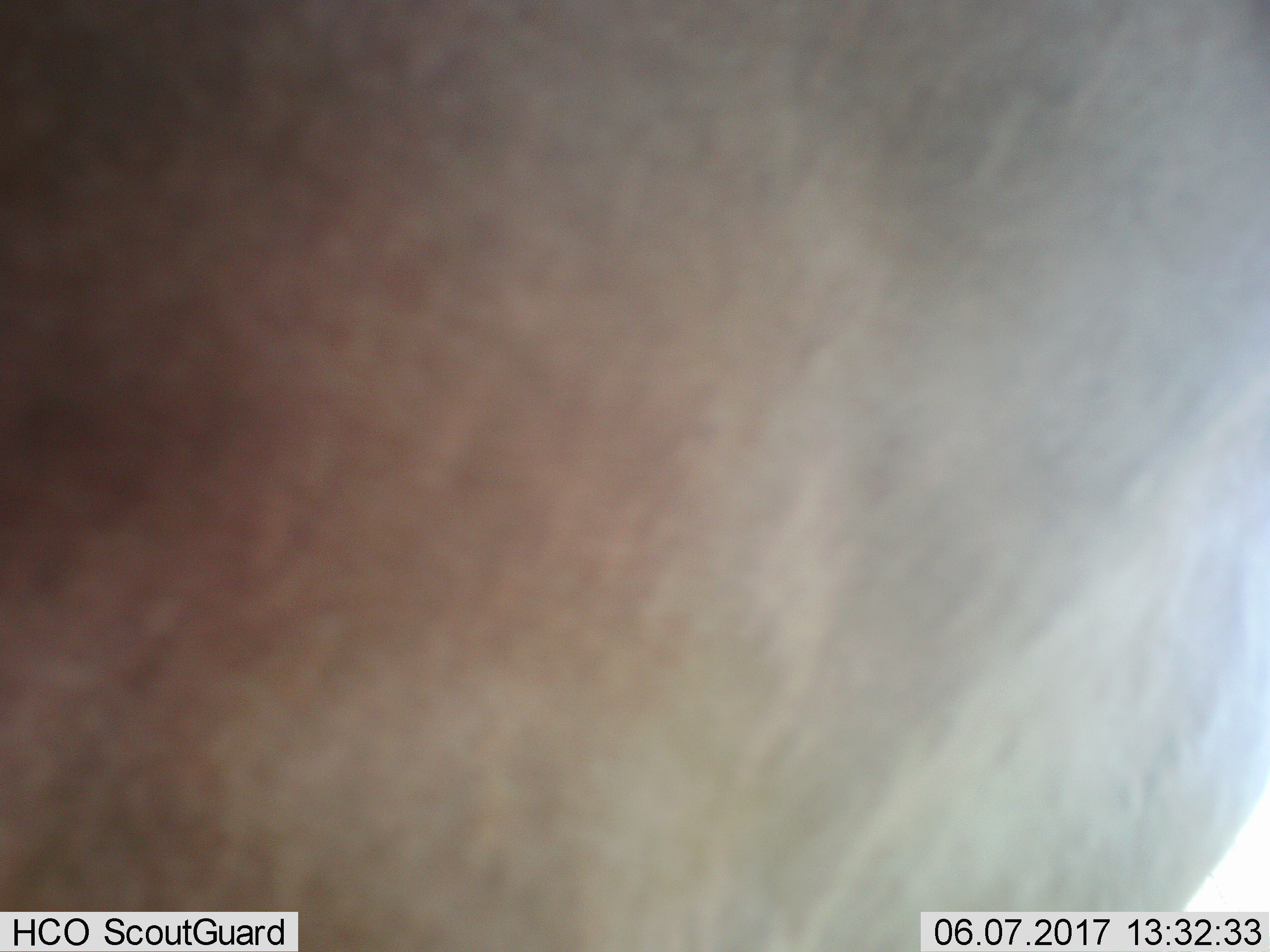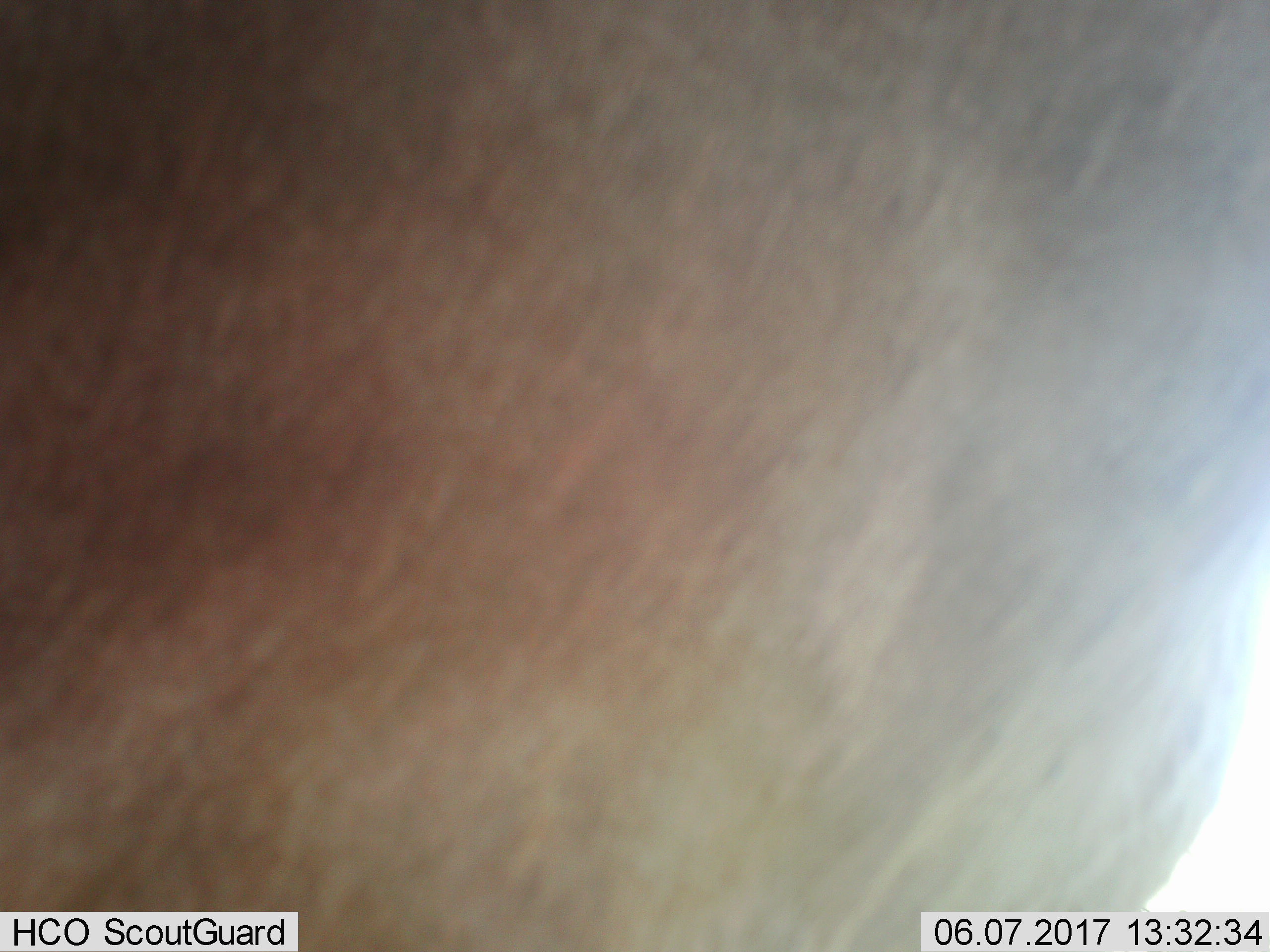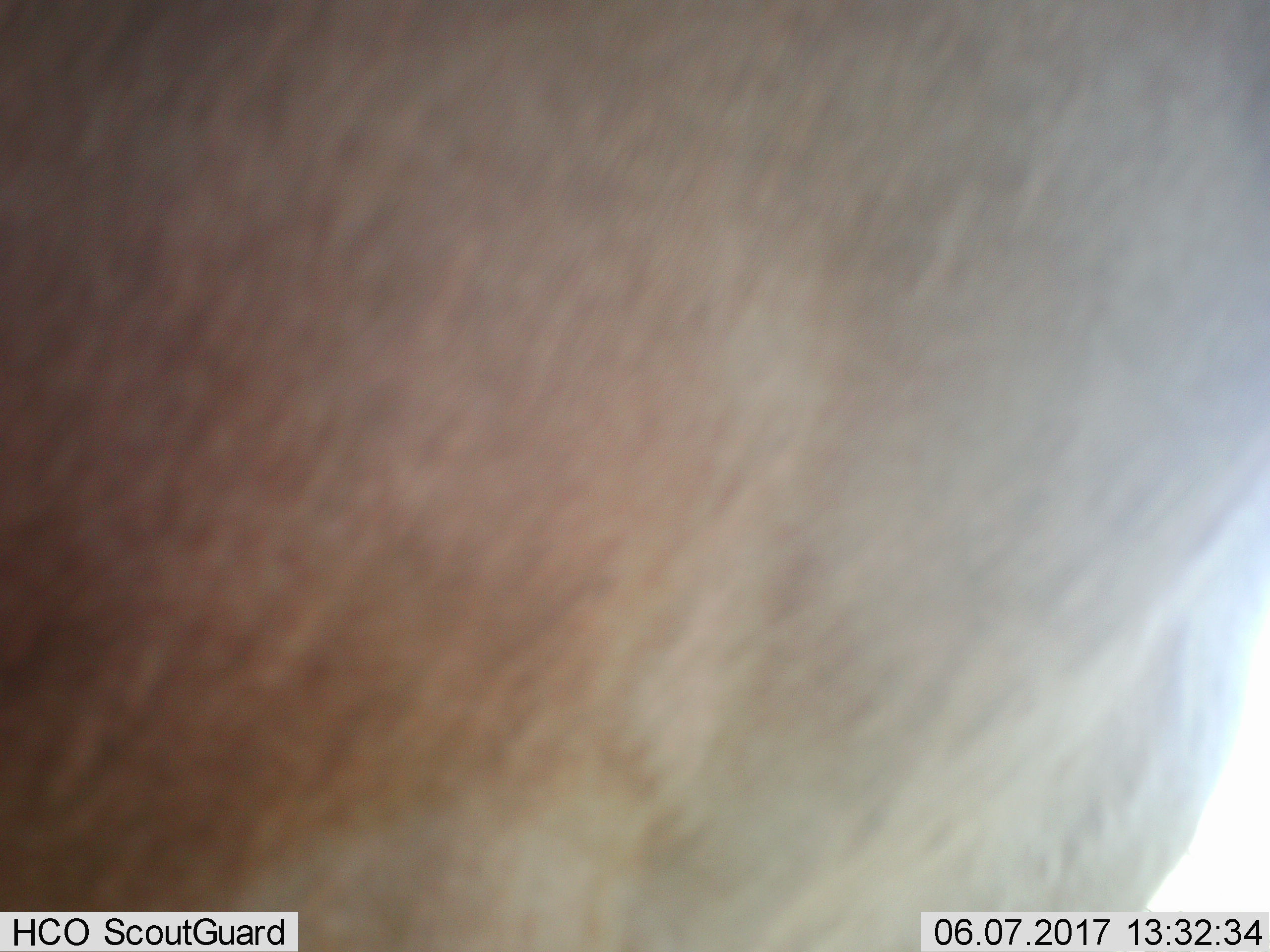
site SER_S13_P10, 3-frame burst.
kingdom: Animalia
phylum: Chordata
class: Mammalia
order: Artiodactyla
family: Bovidae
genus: Alcelaphus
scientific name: Alcelaphus buselaphus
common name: hartebeest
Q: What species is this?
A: Hartebeest (Alcelaphus buselaphus).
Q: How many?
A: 1.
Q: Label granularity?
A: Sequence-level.